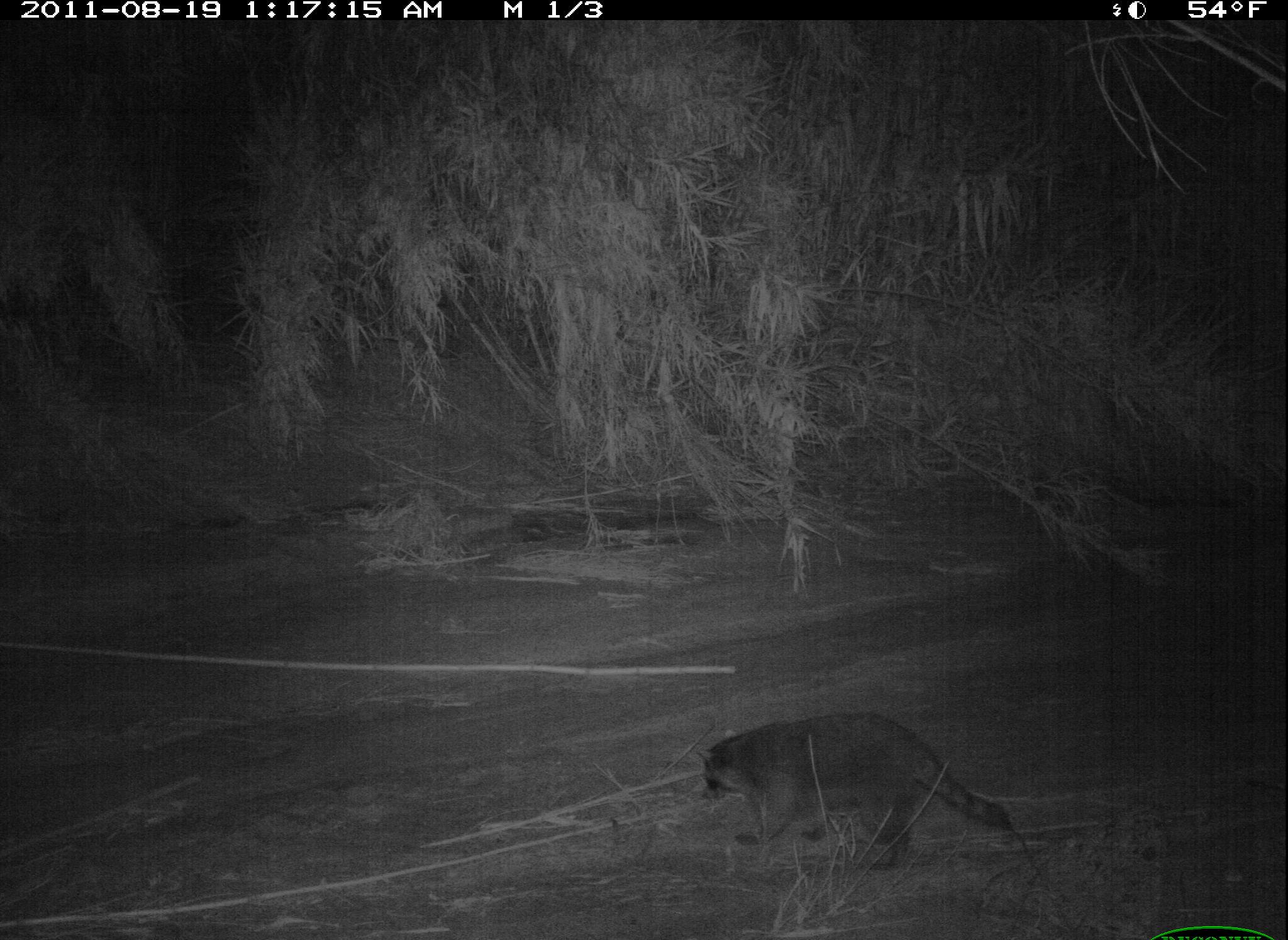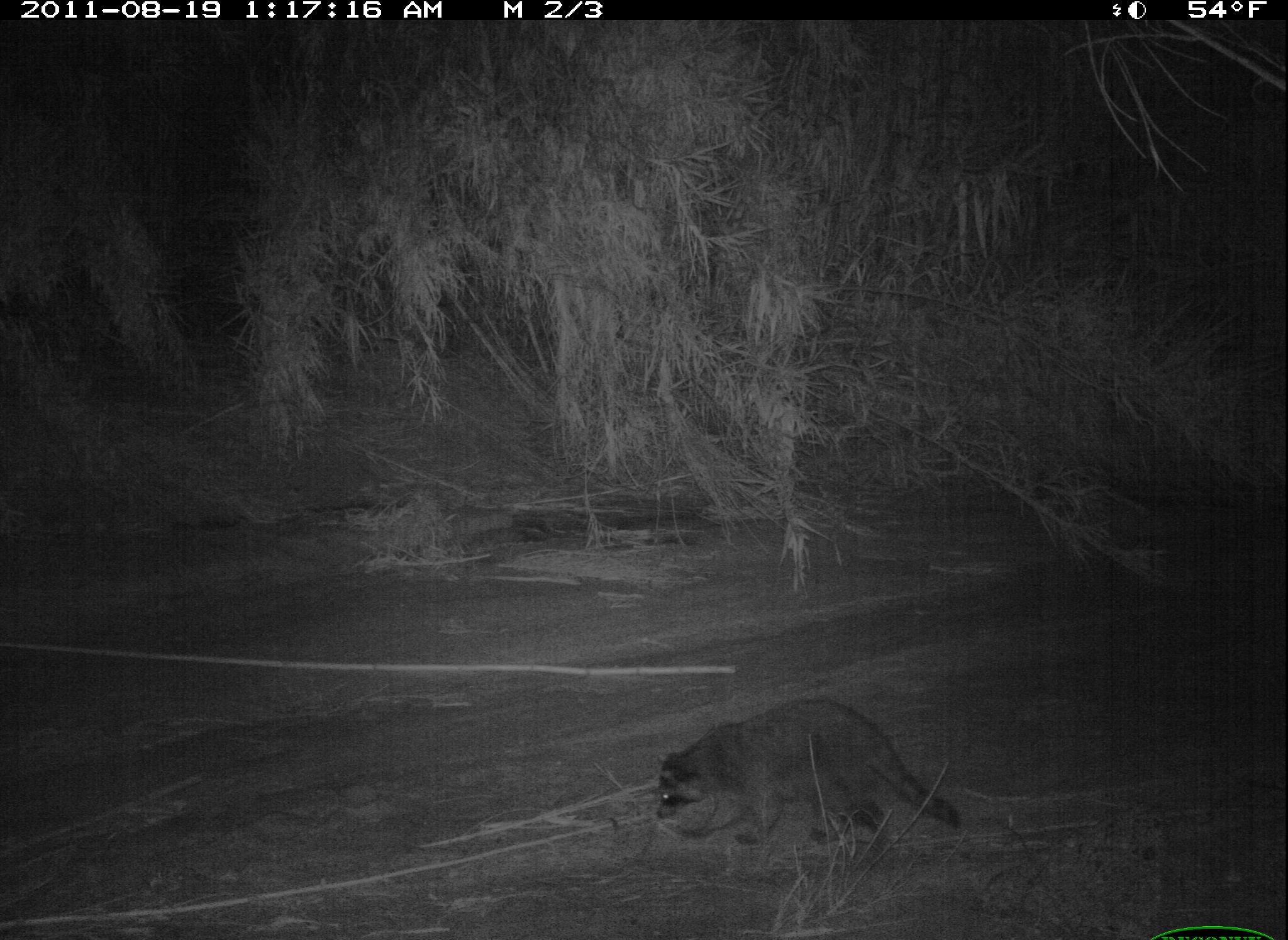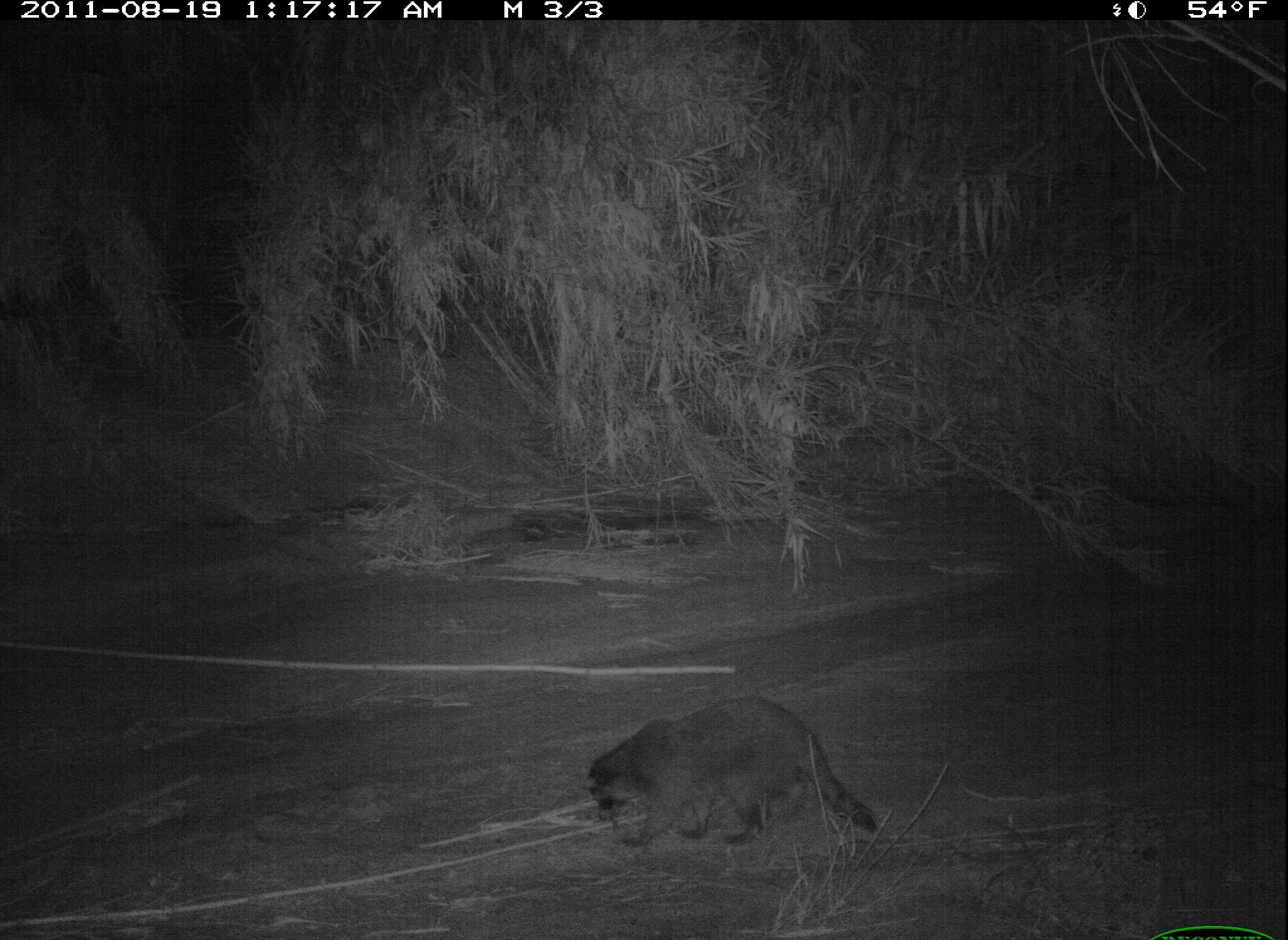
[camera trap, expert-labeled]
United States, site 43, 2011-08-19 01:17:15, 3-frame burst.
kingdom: Animalia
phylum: Chordata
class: Mammalia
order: Carnivora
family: Procyonidae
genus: Procyon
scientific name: Procyon lotor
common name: raccoon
Raccoon (Procyon lotor).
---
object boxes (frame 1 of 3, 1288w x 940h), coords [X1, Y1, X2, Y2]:
raccoon: [686, 704, 1022, 875]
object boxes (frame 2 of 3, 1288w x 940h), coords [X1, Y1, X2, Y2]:
raccoon: [639, 701, 963, 873]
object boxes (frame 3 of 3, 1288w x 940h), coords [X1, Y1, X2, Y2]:
raccoon: [580, 691, 884, 854]